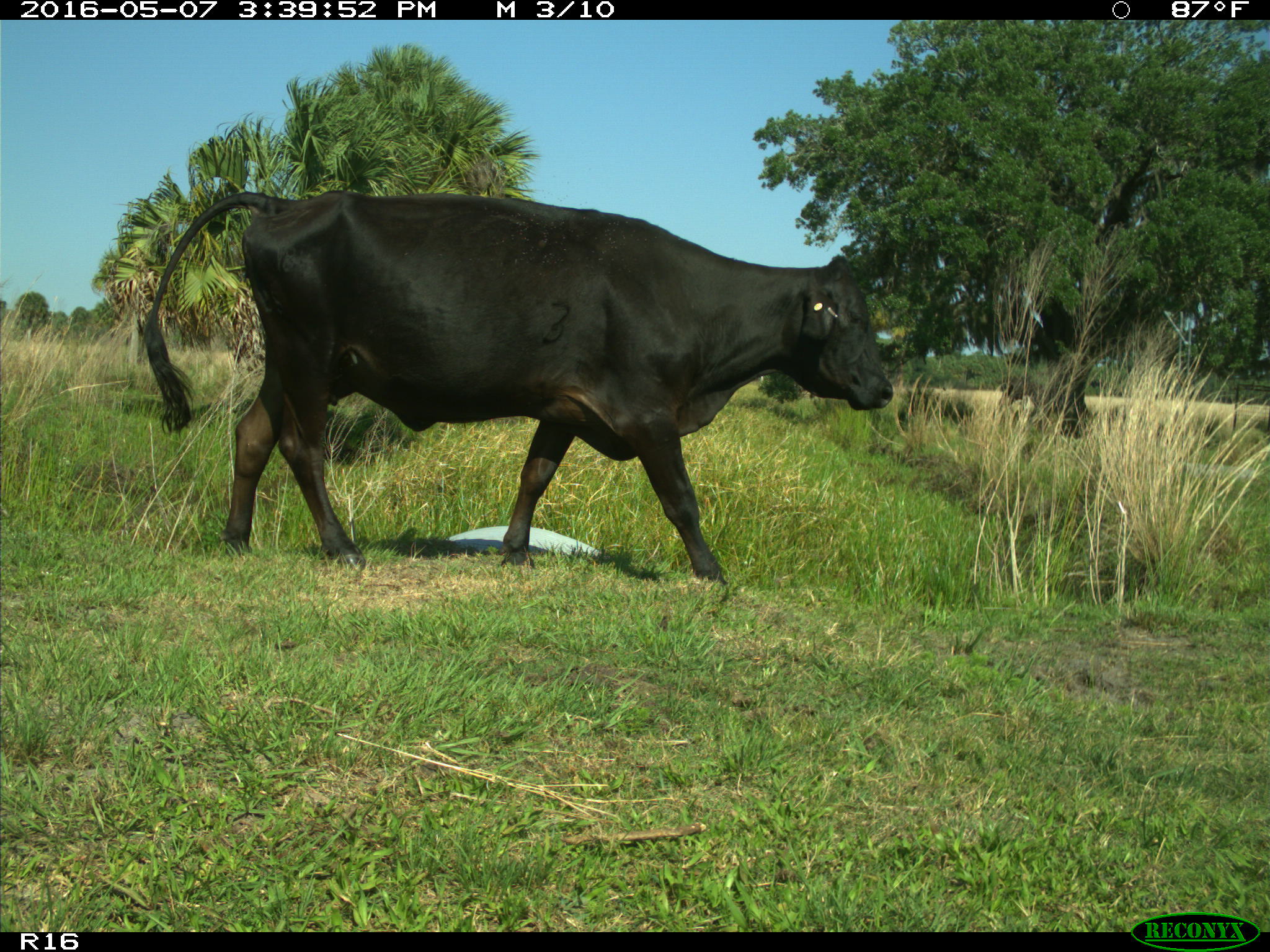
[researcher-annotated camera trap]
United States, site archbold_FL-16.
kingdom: Animalia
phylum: Chordata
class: Mammalia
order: Artiodactyla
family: Bovidae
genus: Bos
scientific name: Bos taurus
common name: domestic cow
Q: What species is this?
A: Bos taurus (domestic cow).